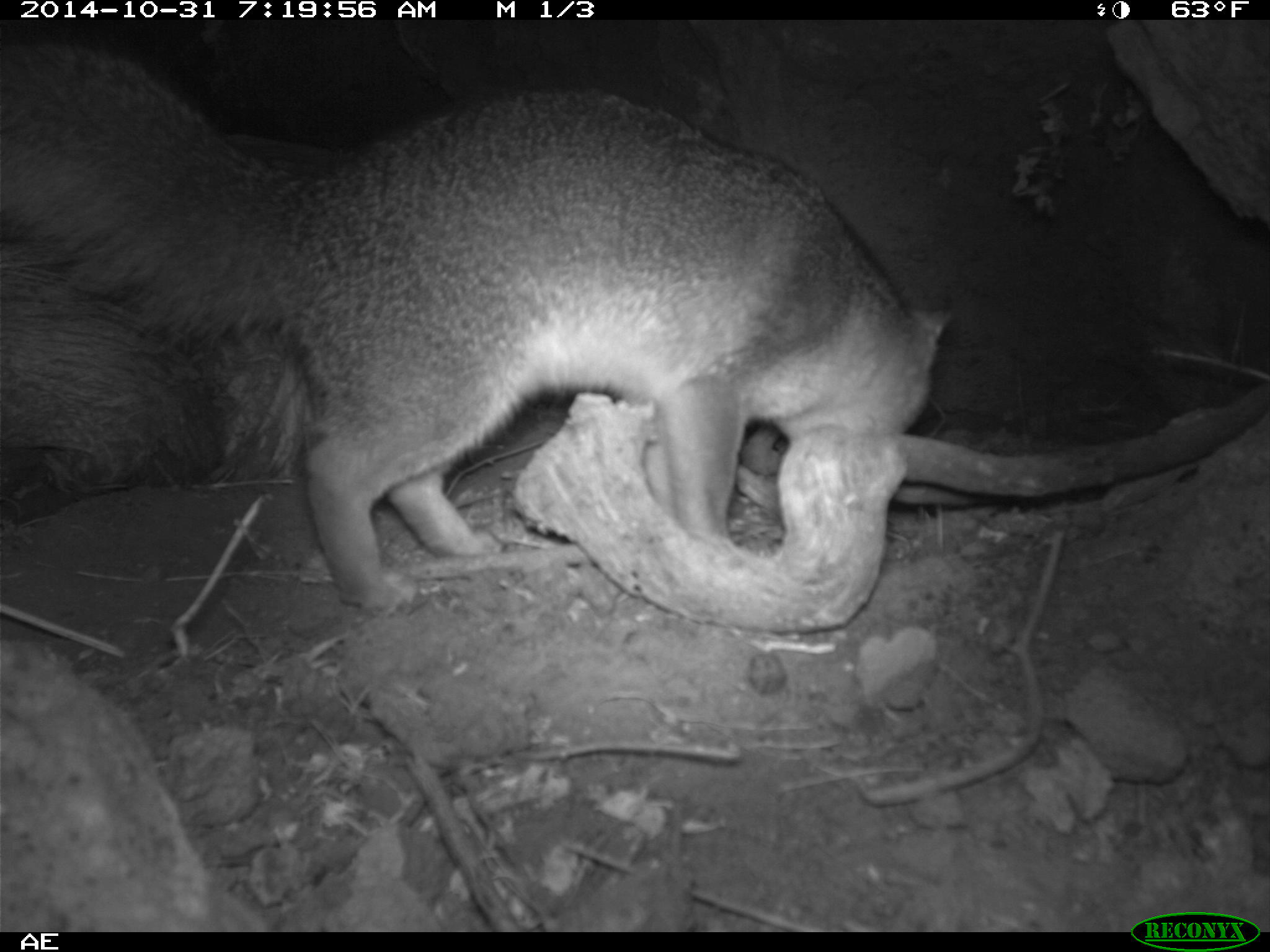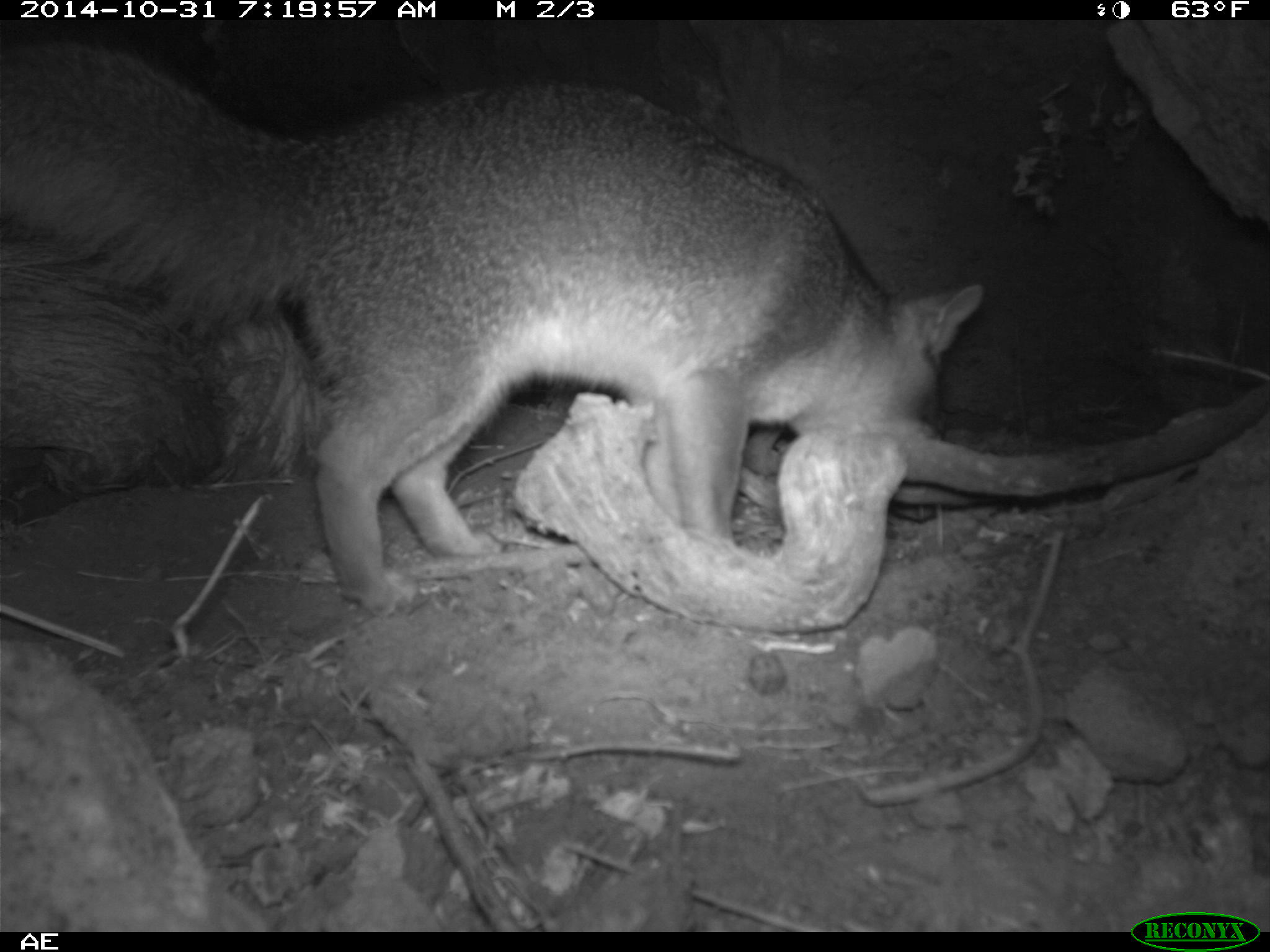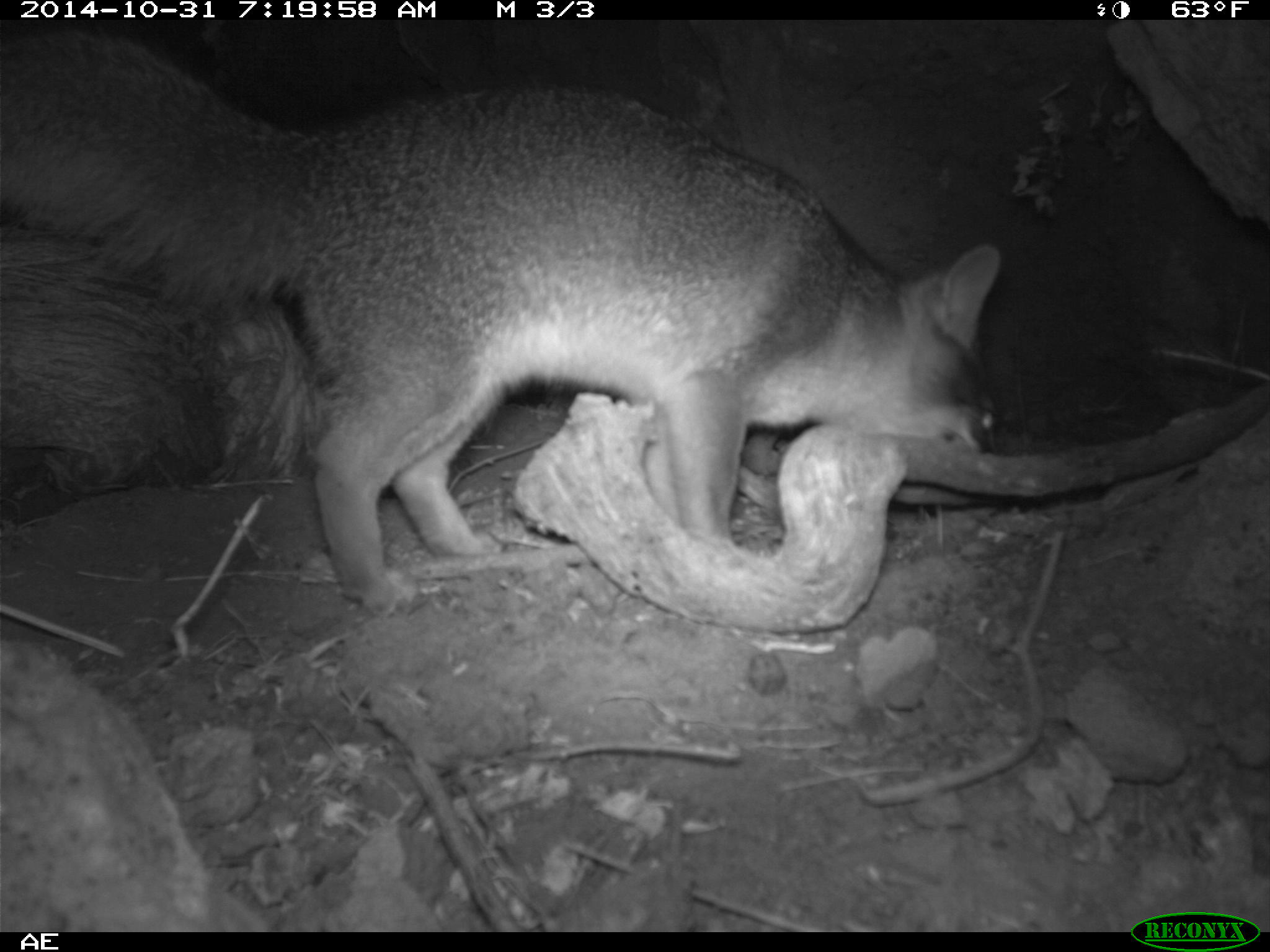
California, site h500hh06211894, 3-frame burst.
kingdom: Animalia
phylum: Chordata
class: Mammalia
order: Carnivora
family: Canidae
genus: Urocyon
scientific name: Urocyon littoralis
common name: island fox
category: fox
Fox (island fox) (Urocyon littoralis).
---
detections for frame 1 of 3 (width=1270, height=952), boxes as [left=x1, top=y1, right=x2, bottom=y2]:
fox: [left=0, top=42, right=957, bottom=619]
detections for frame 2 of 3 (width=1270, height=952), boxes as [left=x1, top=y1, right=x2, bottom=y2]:
fox: [left=0, top=41, right=988, bottom=618]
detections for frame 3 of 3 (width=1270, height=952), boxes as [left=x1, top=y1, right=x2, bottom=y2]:
fox: [left=0, top=20, right=999, bottom=619]